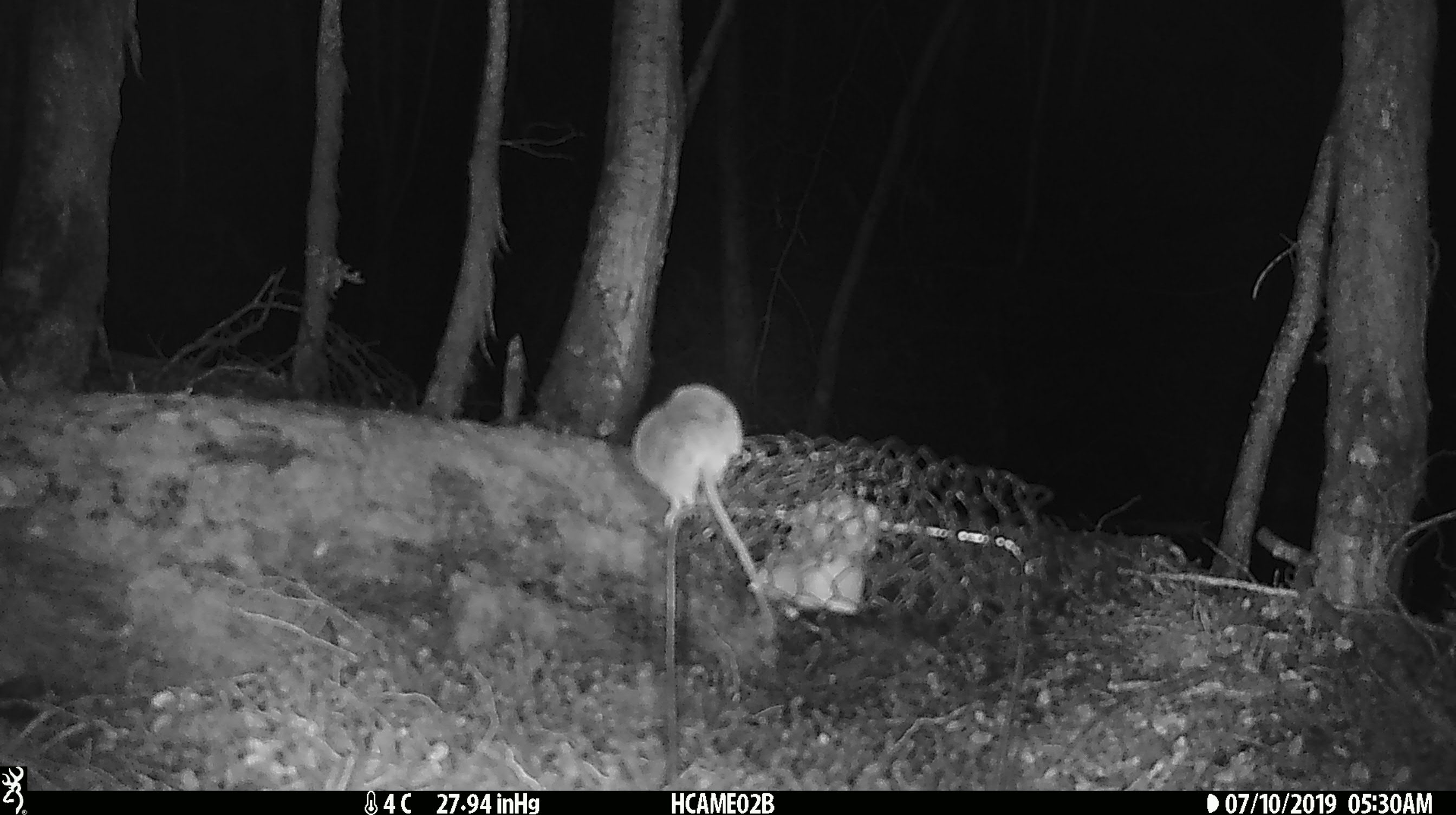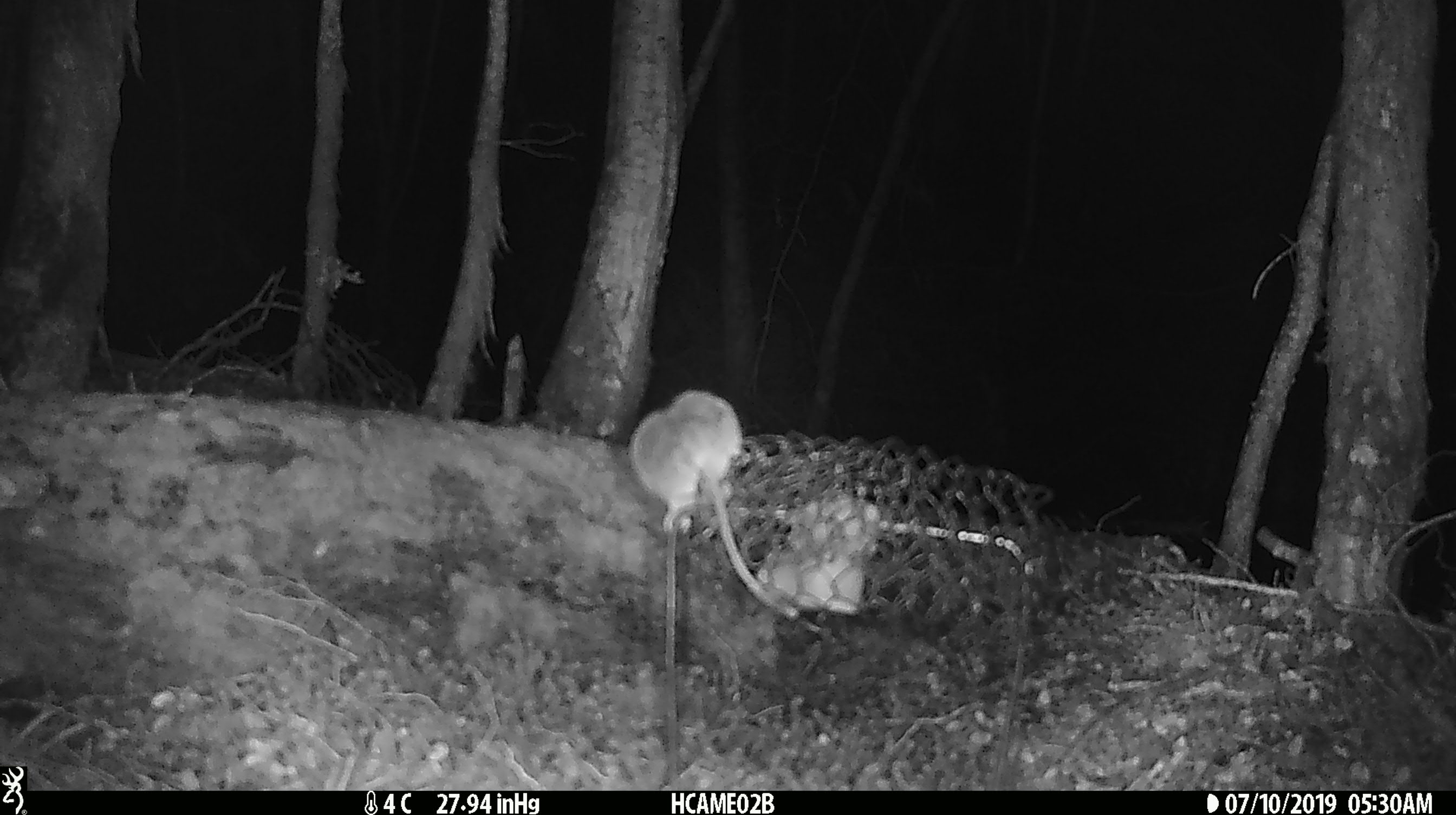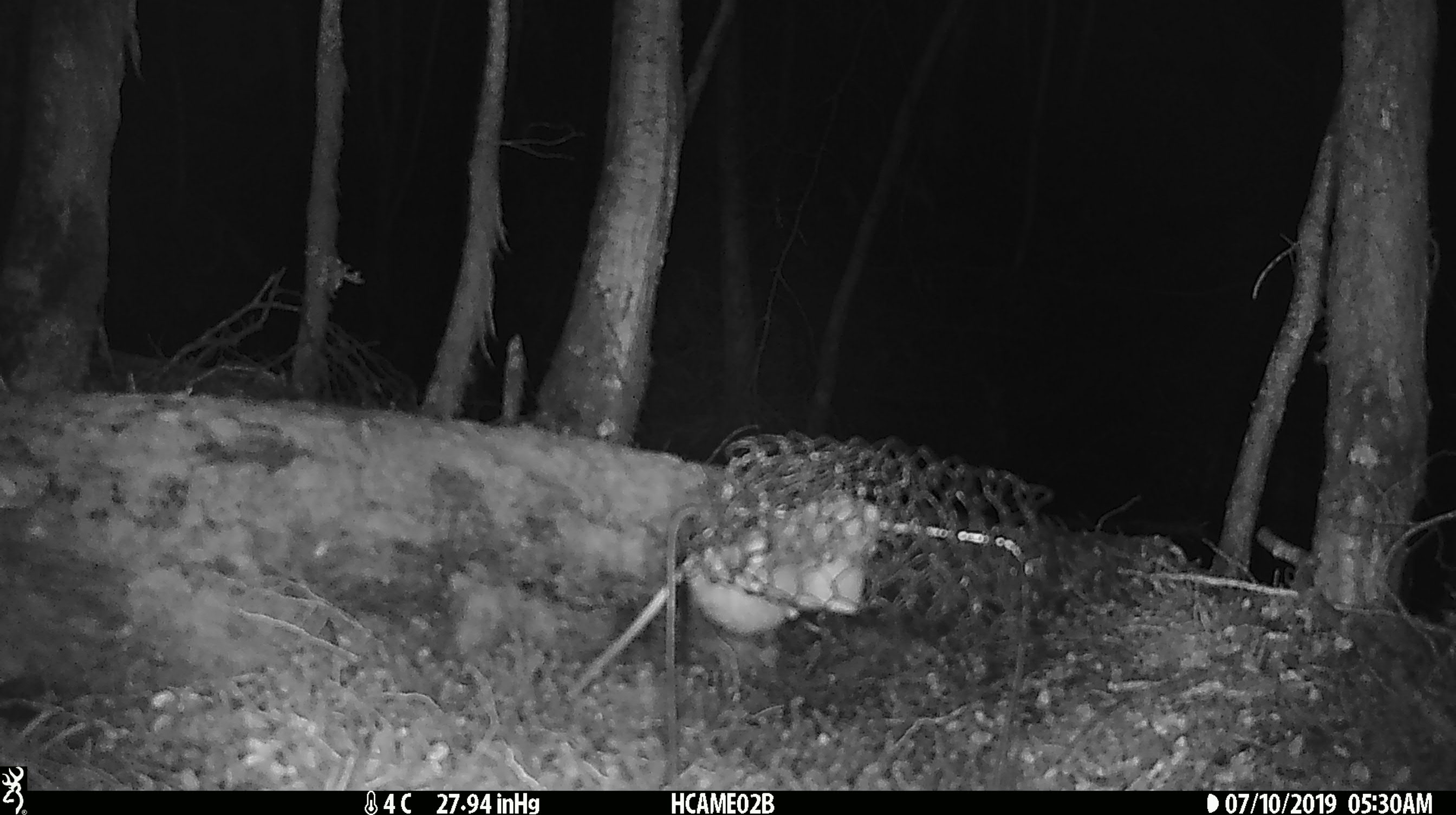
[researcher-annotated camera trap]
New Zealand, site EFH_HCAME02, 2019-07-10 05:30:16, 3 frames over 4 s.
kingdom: Animalia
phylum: Chordata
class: Mammalia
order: Rodentia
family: Muridae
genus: Mus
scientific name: Mus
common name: mouse